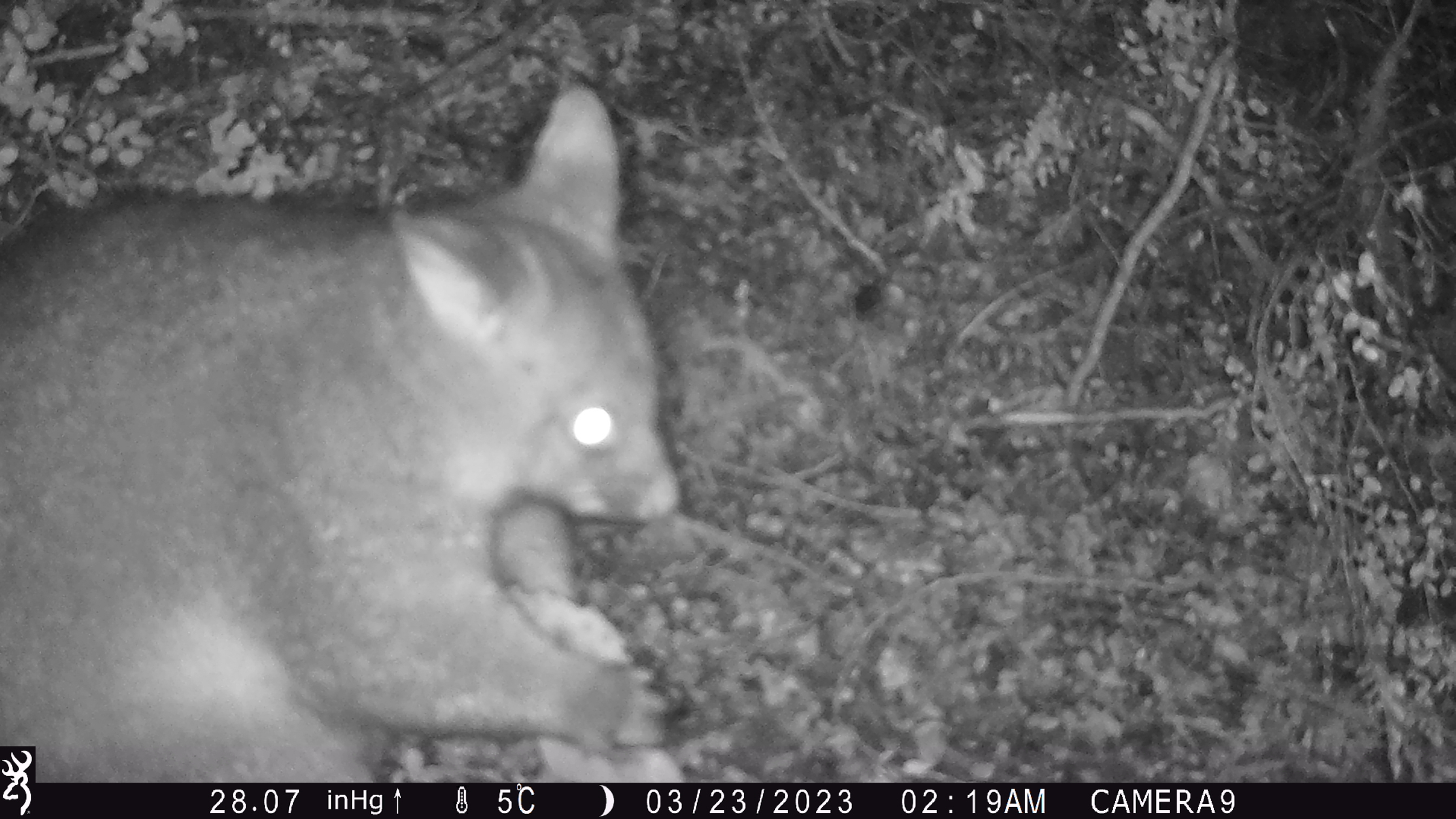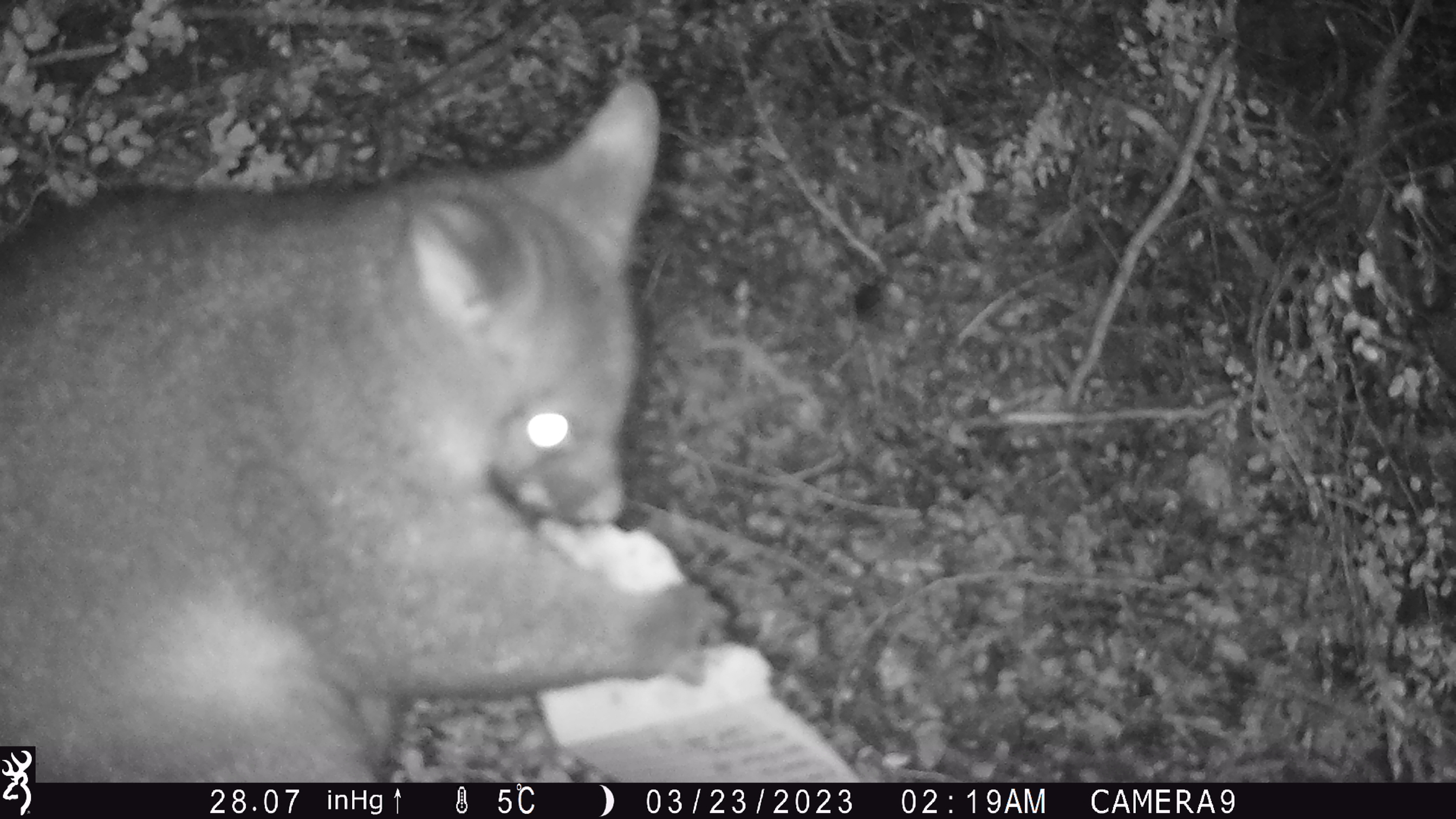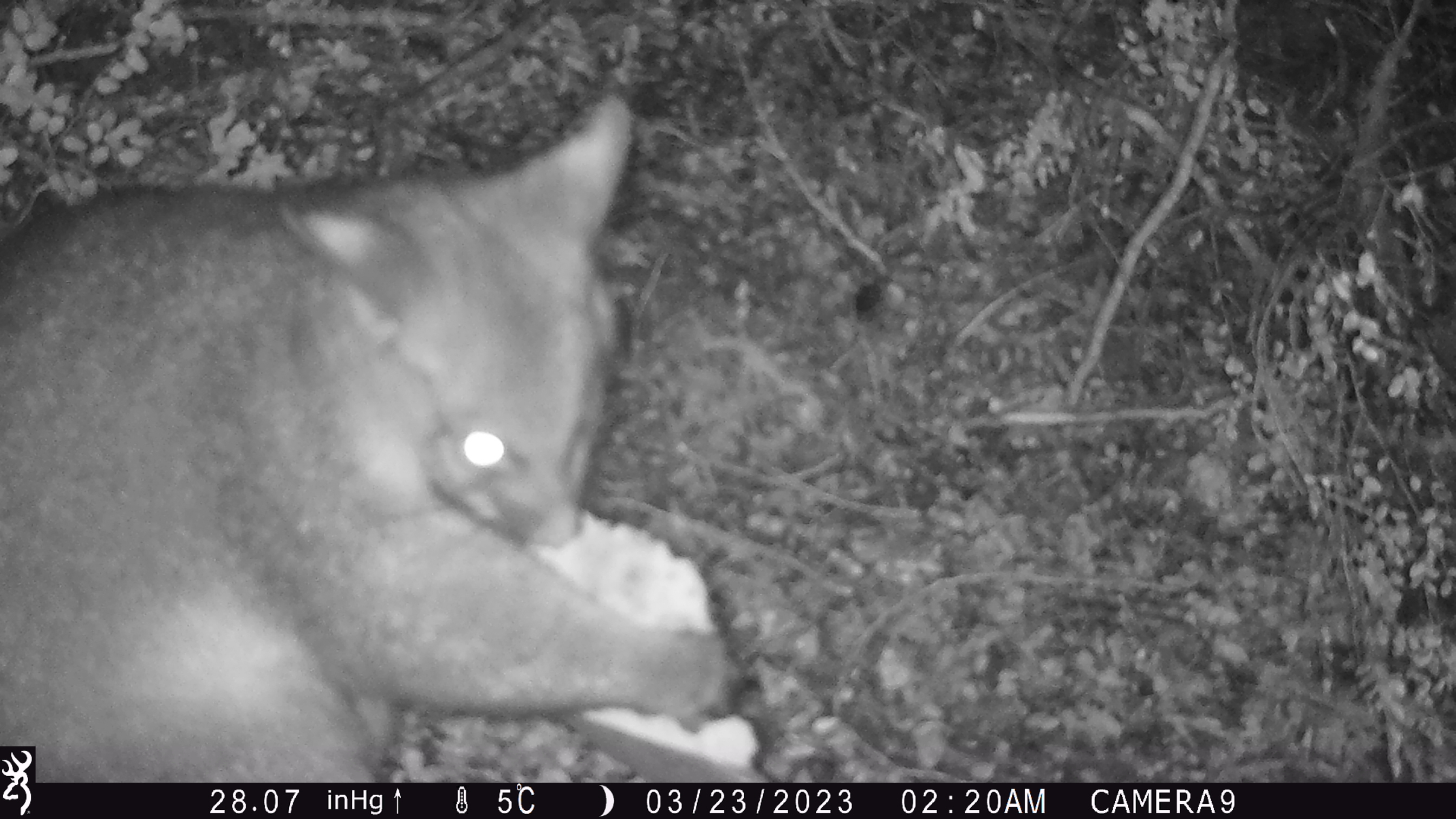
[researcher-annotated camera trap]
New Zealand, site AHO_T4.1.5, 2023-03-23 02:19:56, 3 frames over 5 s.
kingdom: Animalia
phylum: Chordata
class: Mammalia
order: Carnivora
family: Mustelidae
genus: Mustela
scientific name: Mustela erminea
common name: stoat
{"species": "stoat (Mustela erminea)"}